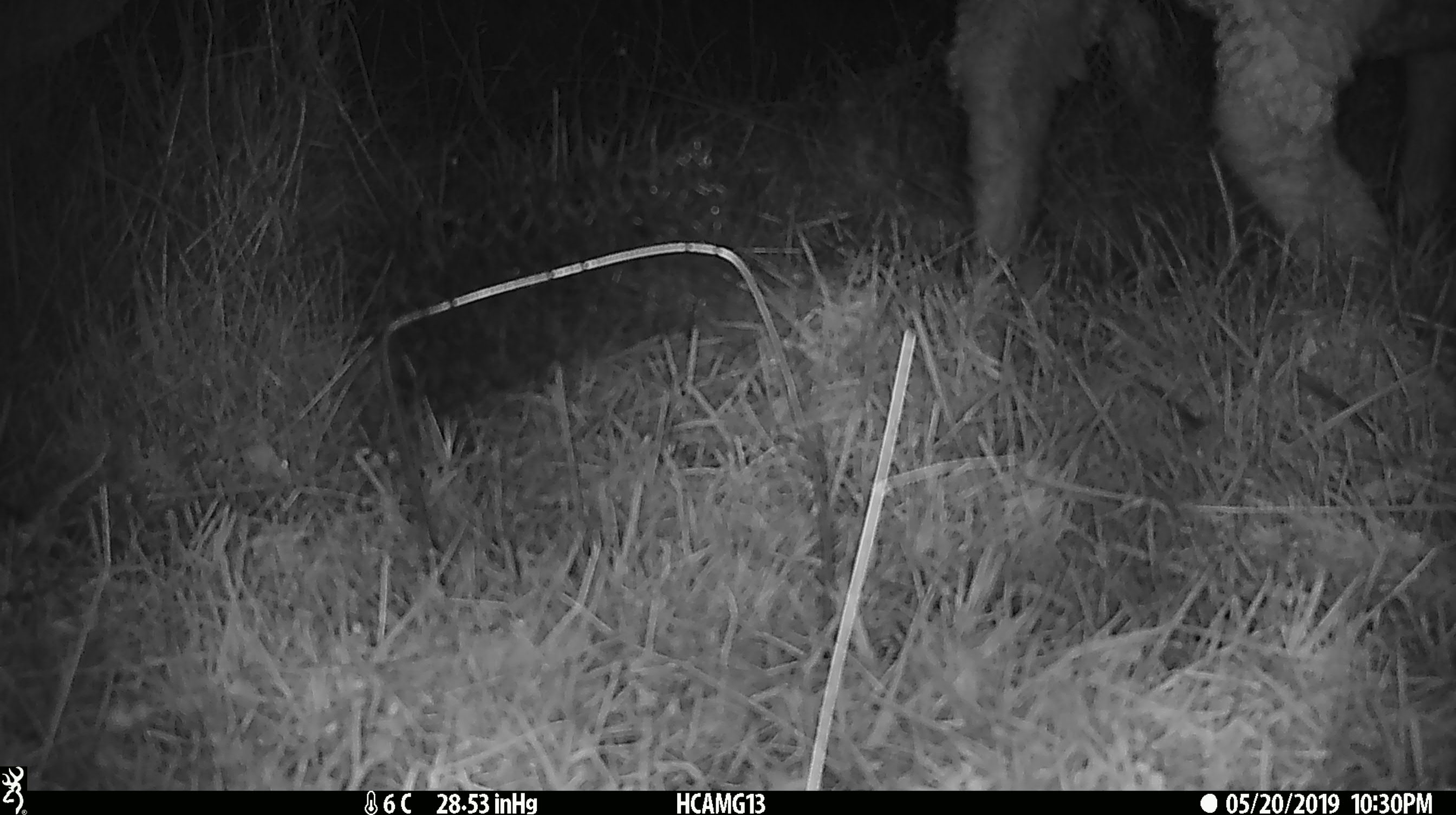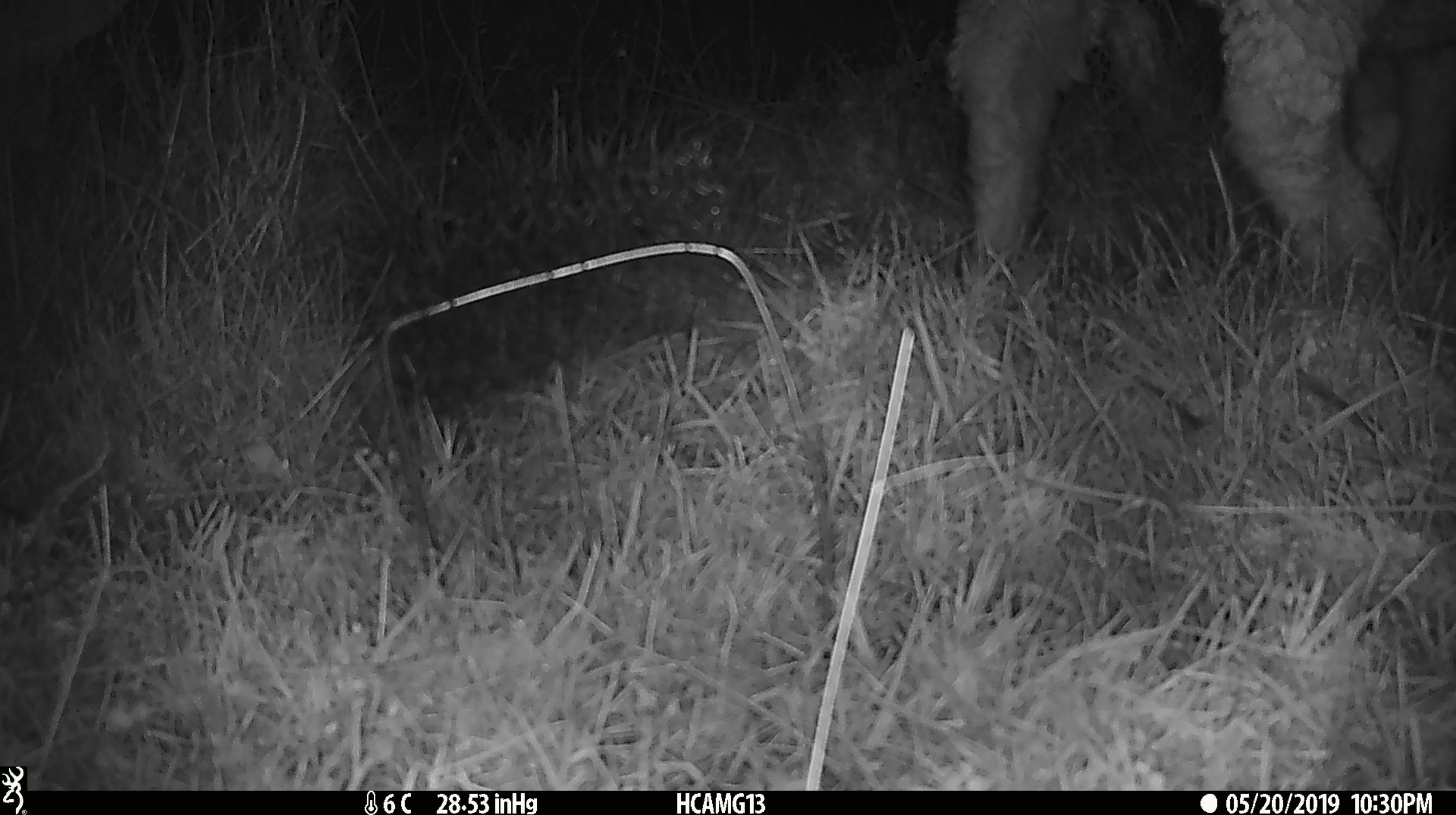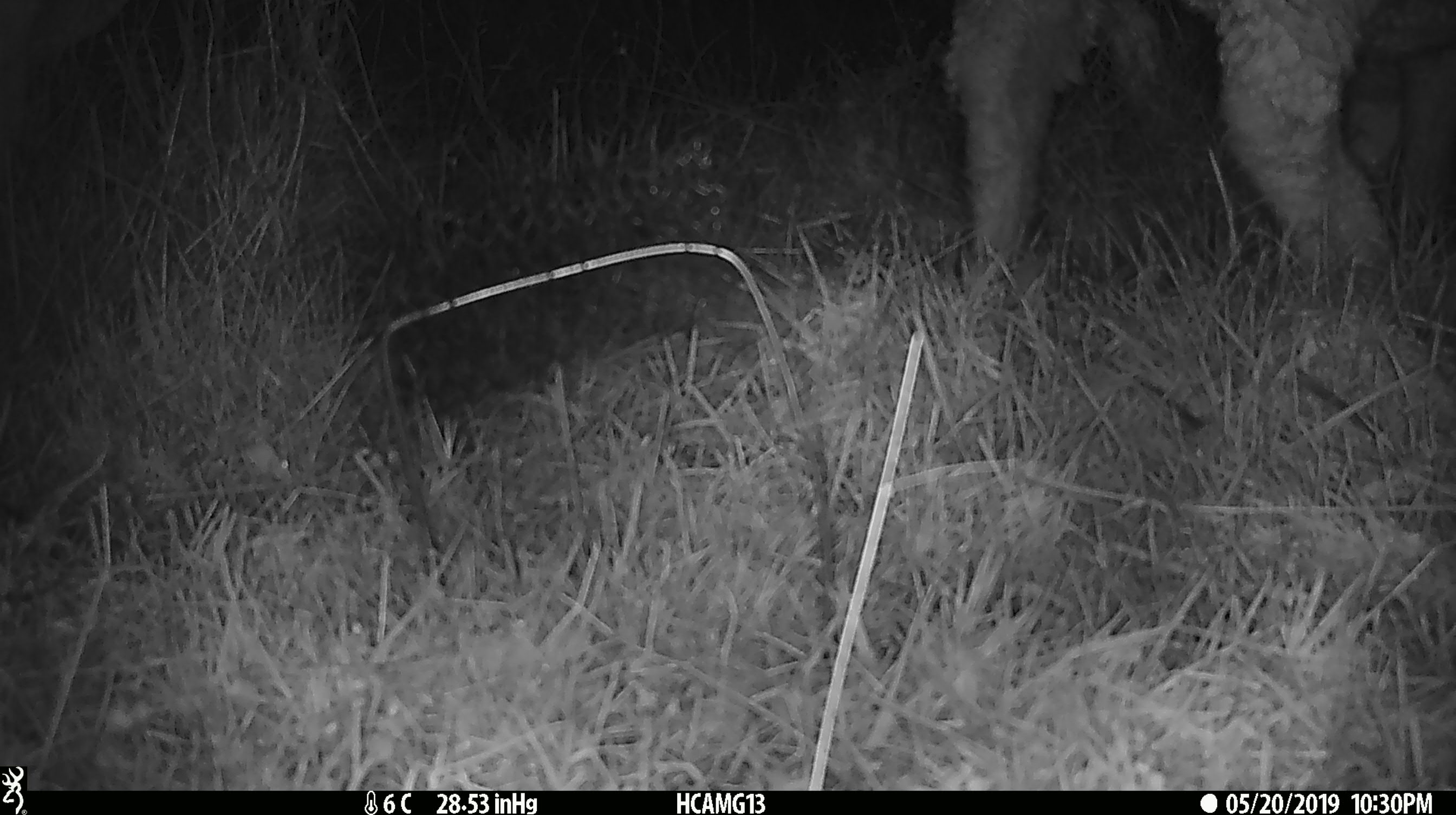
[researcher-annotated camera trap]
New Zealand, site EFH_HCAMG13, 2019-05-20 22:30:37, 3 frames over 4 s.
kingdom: Animalia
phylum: Chordata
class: Mammalia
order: Artiodactyla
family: Bovidae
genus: Ovis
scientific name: Ovis aries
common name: domestic sheep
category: sheep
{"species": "sheep (domestic sheep) (Ovis aries)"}